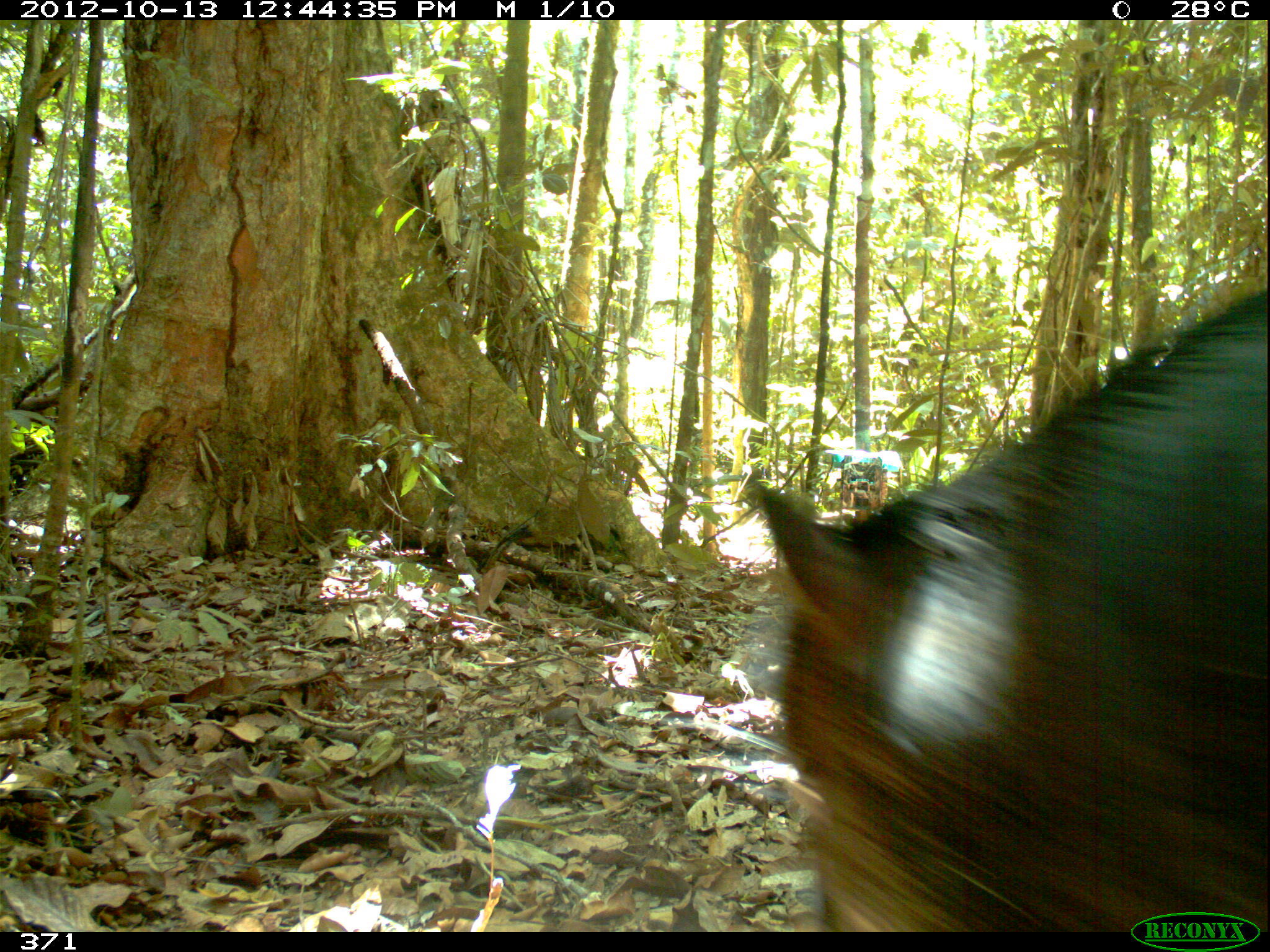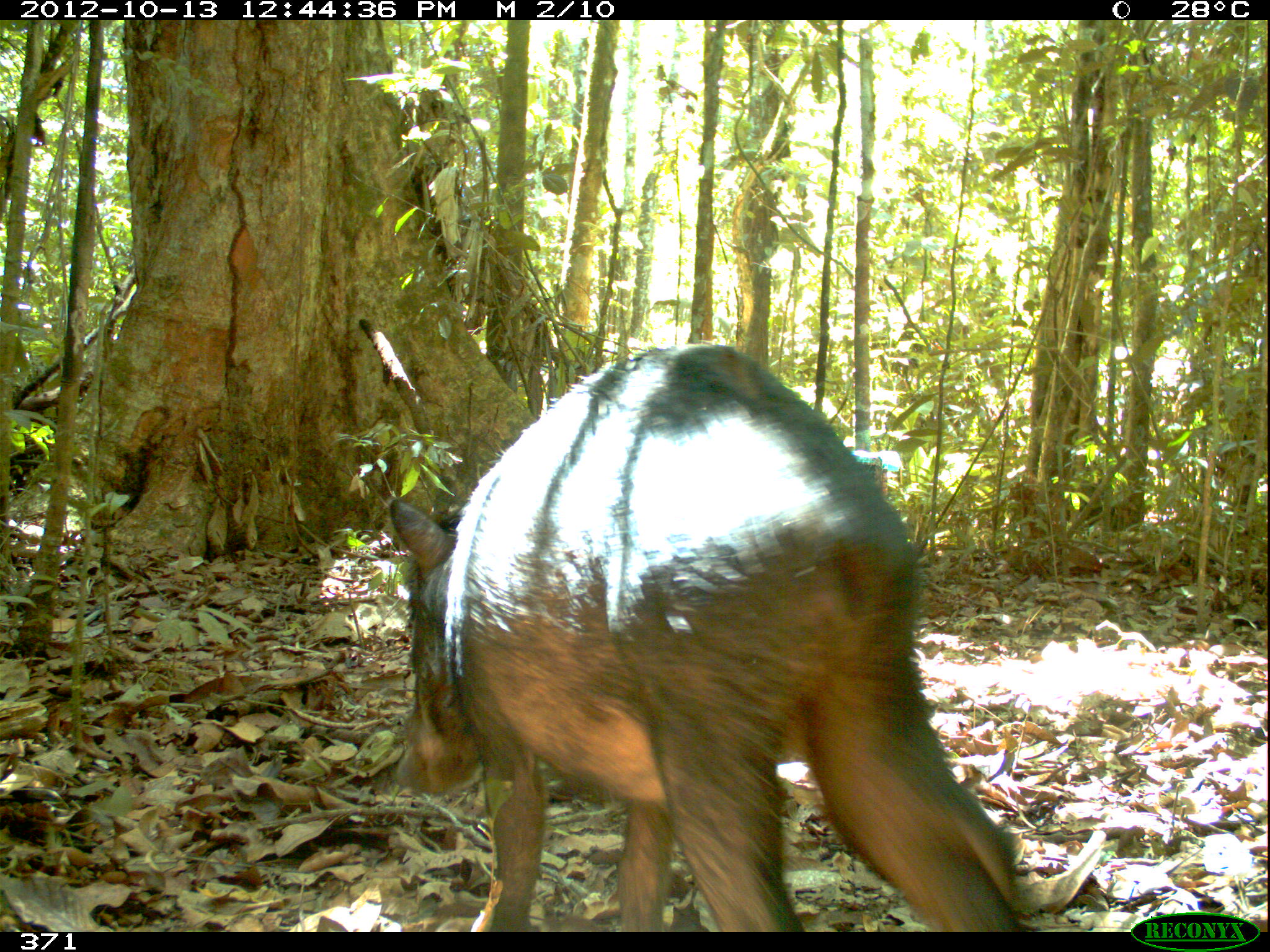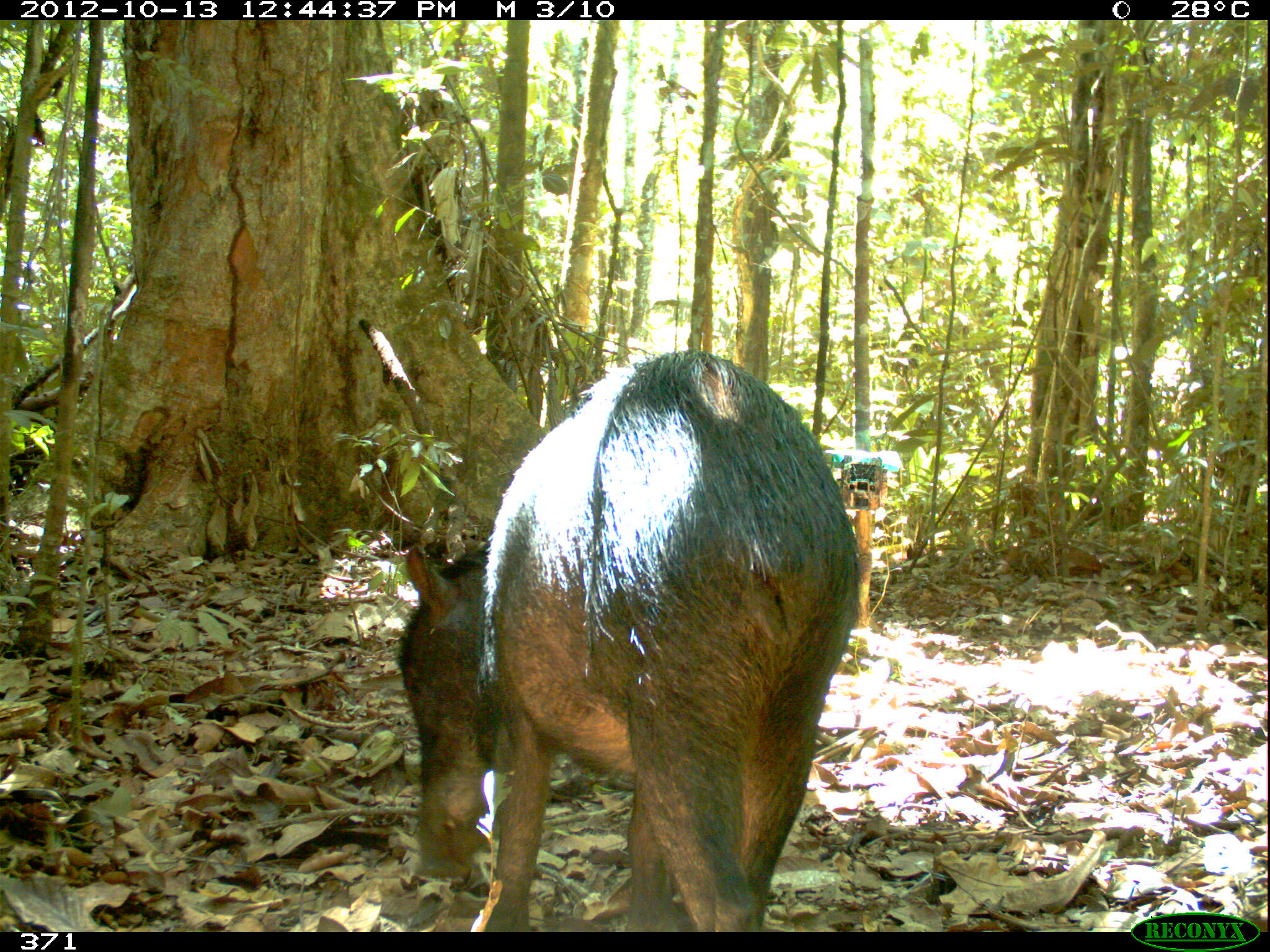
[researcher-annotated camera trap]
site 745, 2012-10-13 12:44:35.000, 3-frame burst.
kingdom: Animalia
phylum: Chordata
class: Mammalia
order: Artiodactyla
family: Tayassuidae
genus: Tayassu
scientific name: Tayassu pecari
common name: white-lipped peccary